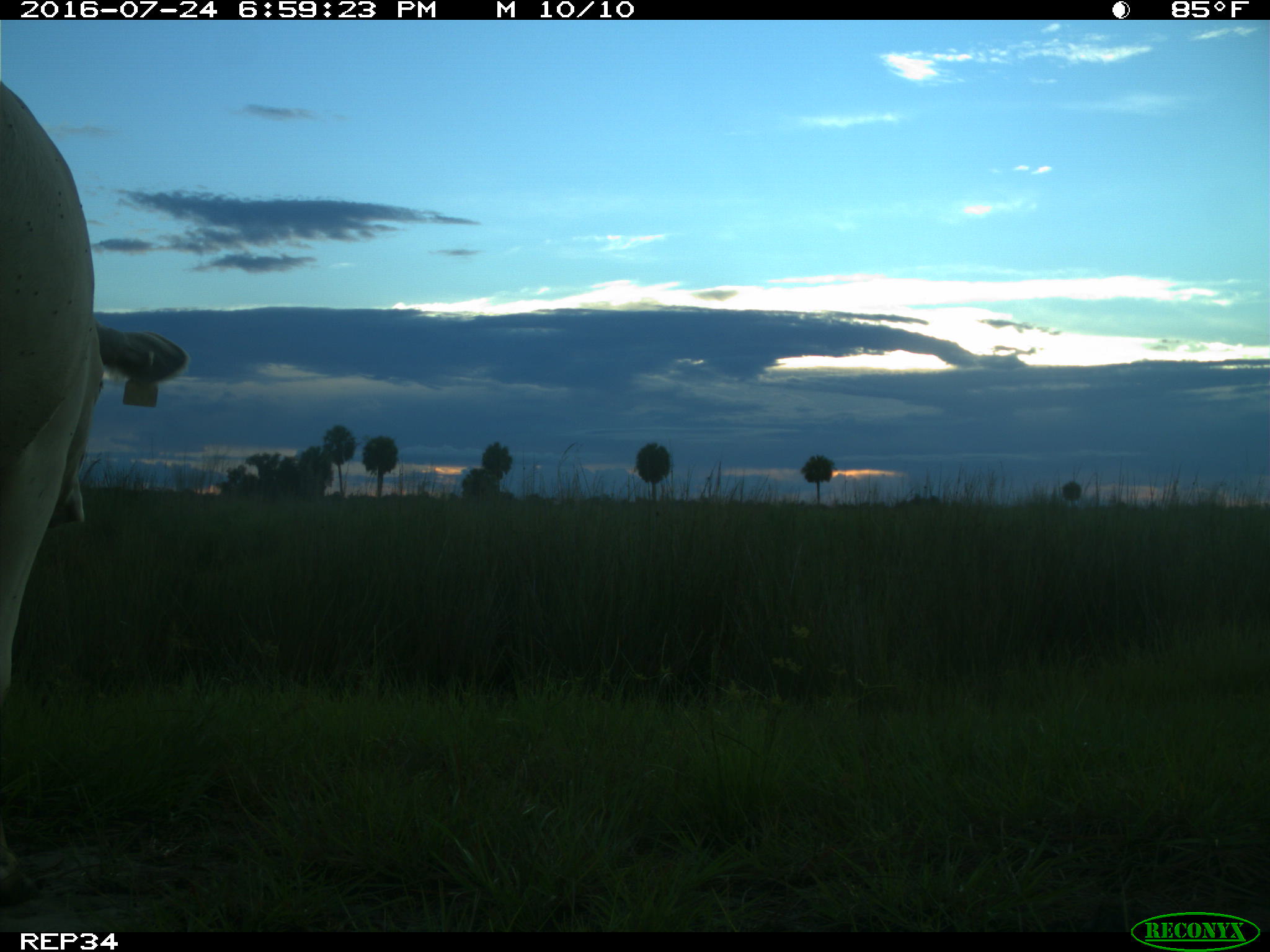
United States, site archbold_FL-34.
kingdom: Animalia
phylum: Chordata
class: Mammalia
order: Artiodactyla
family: Bovidae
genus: Bos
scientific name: Bos taurus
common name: domestic cow